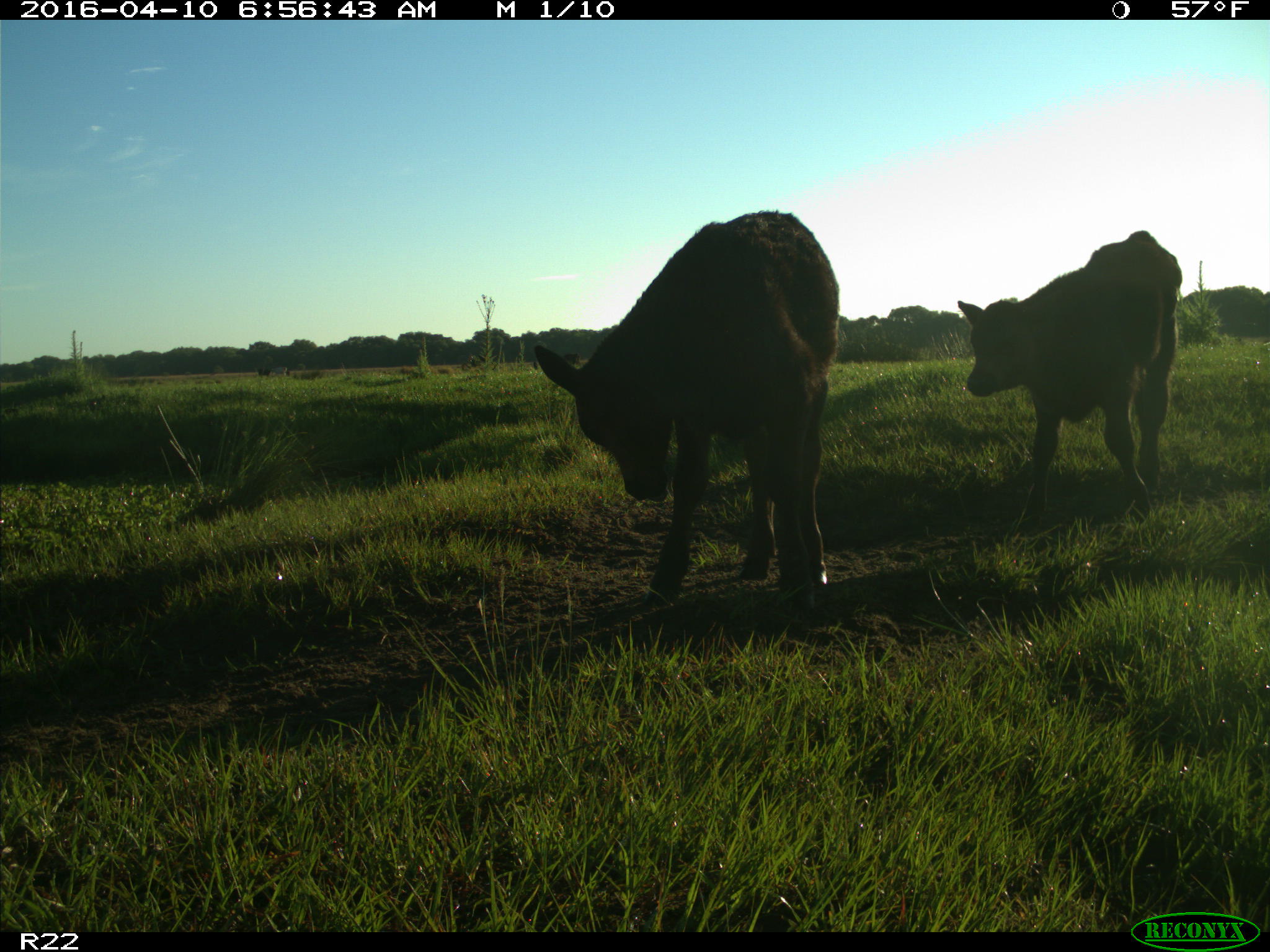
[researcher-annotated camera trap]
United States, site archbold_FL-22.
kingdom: Animalia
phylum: Chordata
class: Mammalia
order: Artiodactyla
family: Bovidae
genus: Bos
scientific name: Bos taurus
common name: domestic cow